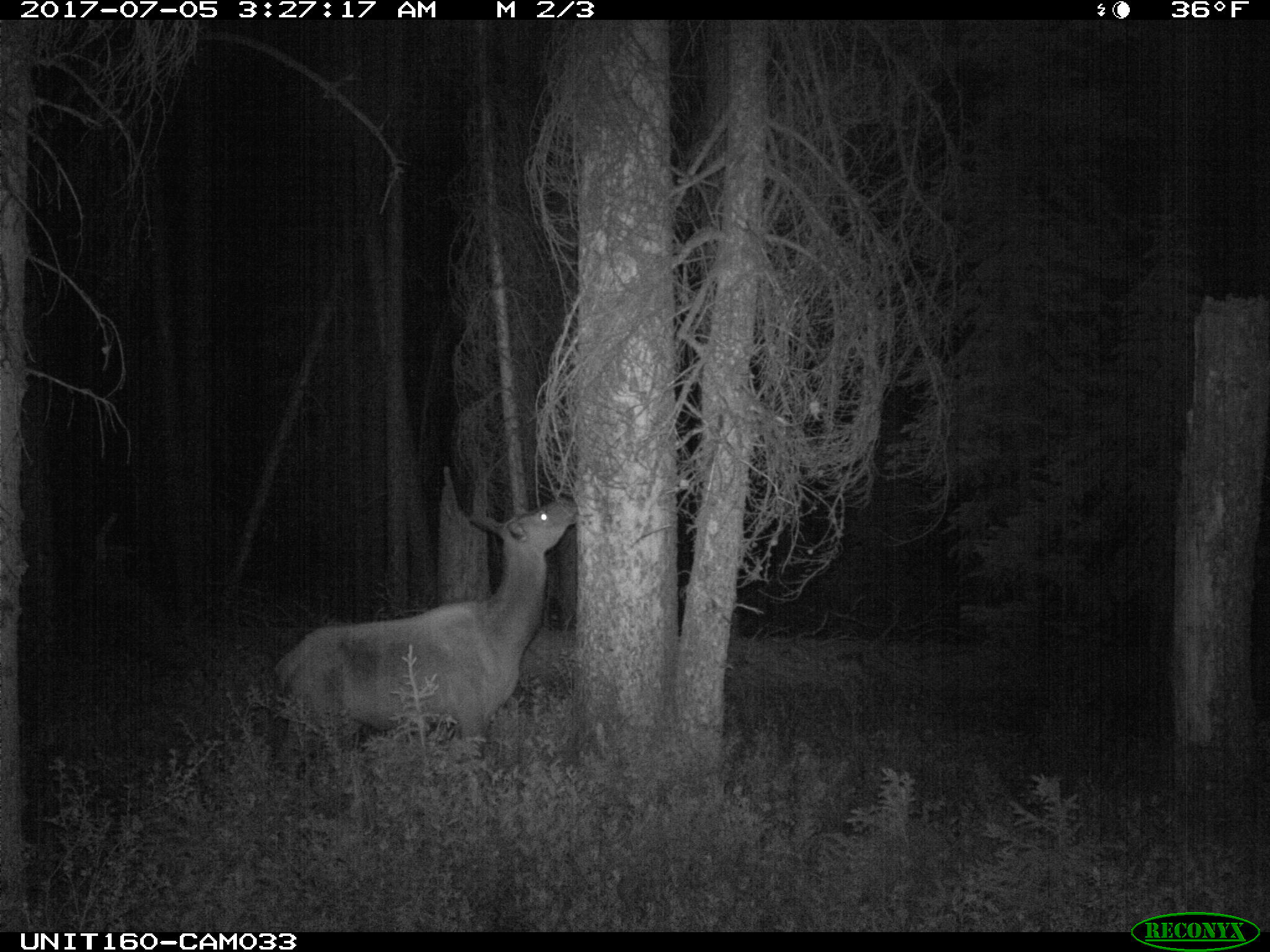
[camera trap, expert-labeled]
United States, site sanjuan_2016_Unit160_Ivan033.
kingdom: Animalia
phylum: Chordata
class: Mammalia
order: Artiodactyla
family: Cervidae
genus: Cervus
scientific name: Cervus elaphus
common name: red deer